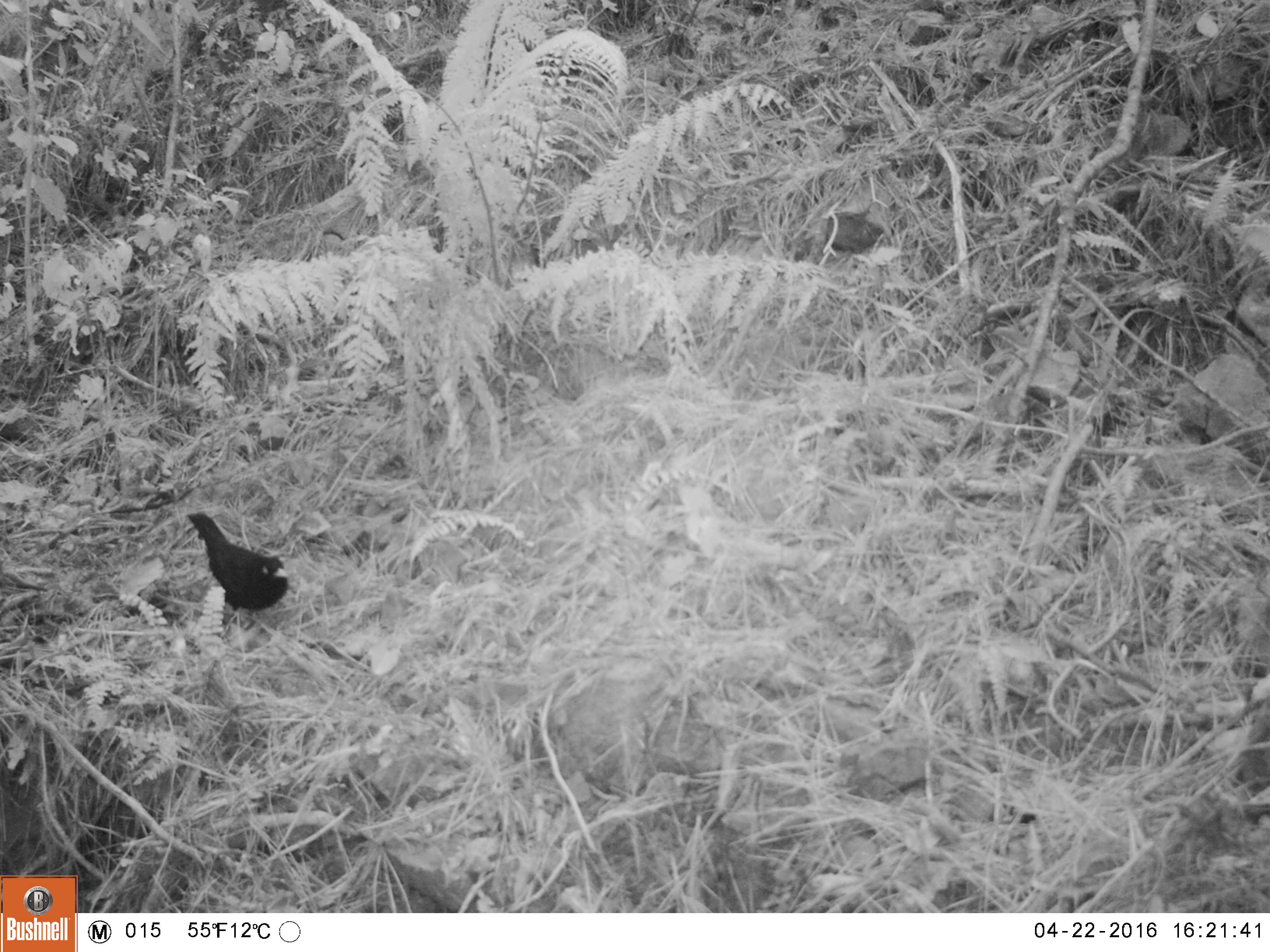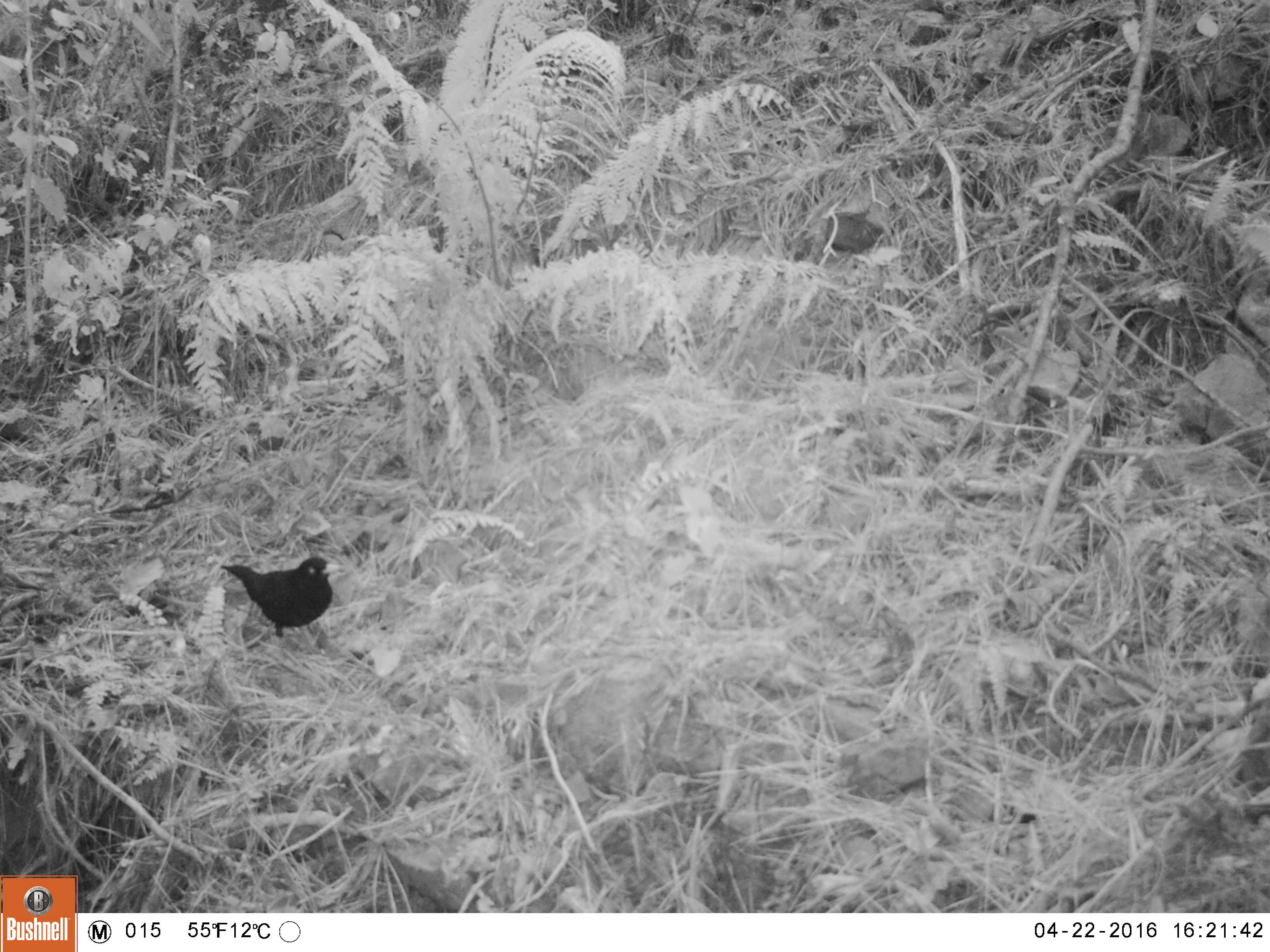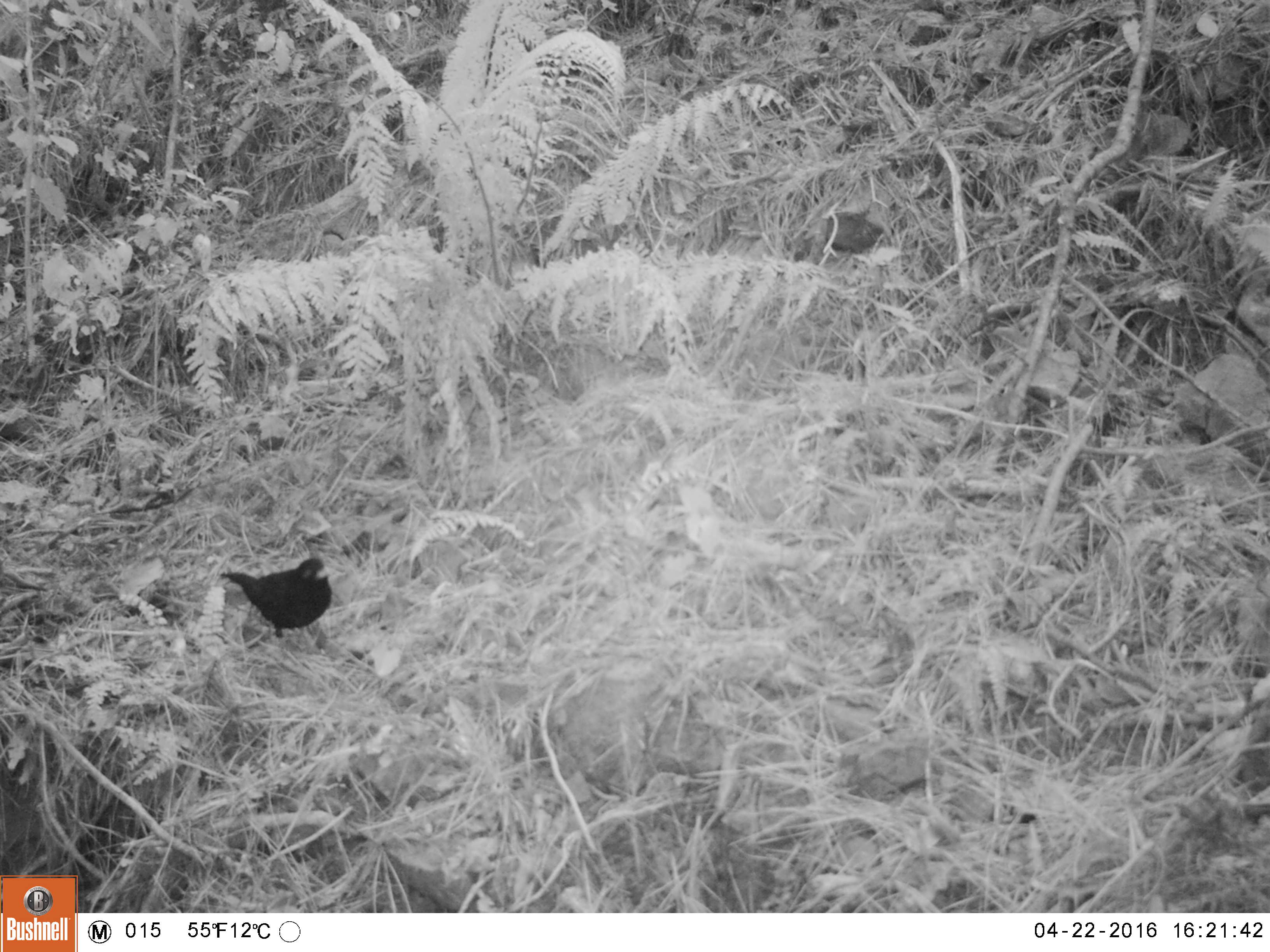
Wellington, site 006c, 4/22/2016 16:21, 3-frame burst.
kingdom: Animalia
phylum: Chordata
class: Aves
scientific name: Aves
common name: bird